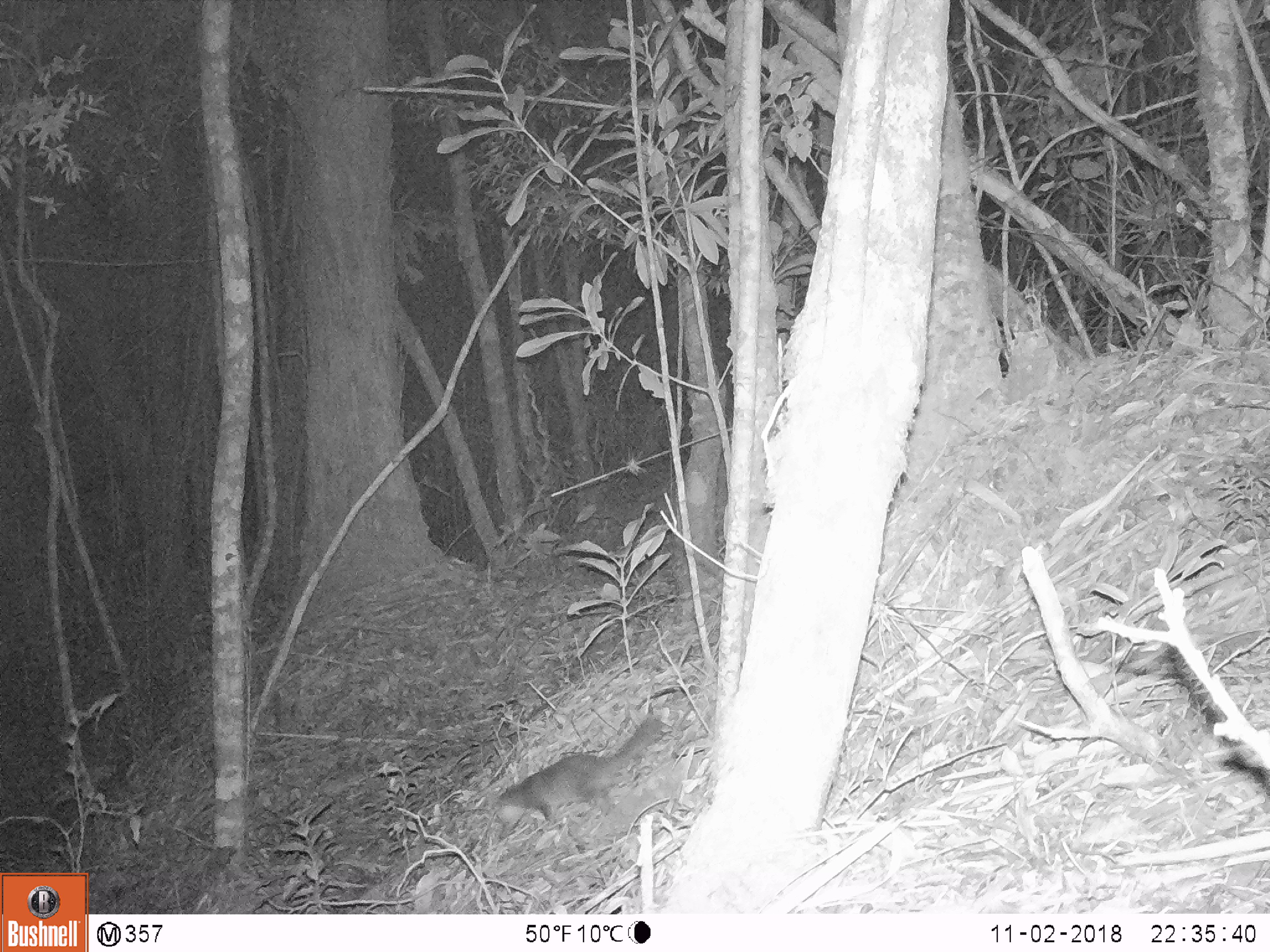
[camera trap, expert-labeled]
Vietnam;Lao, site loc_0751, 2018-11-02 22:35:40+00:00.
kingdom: Animalia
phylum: Chordata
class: Mammalia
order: Carnivora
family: Mustelidae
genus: Melogale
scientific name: Melogale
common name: ferret badger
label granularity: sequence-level